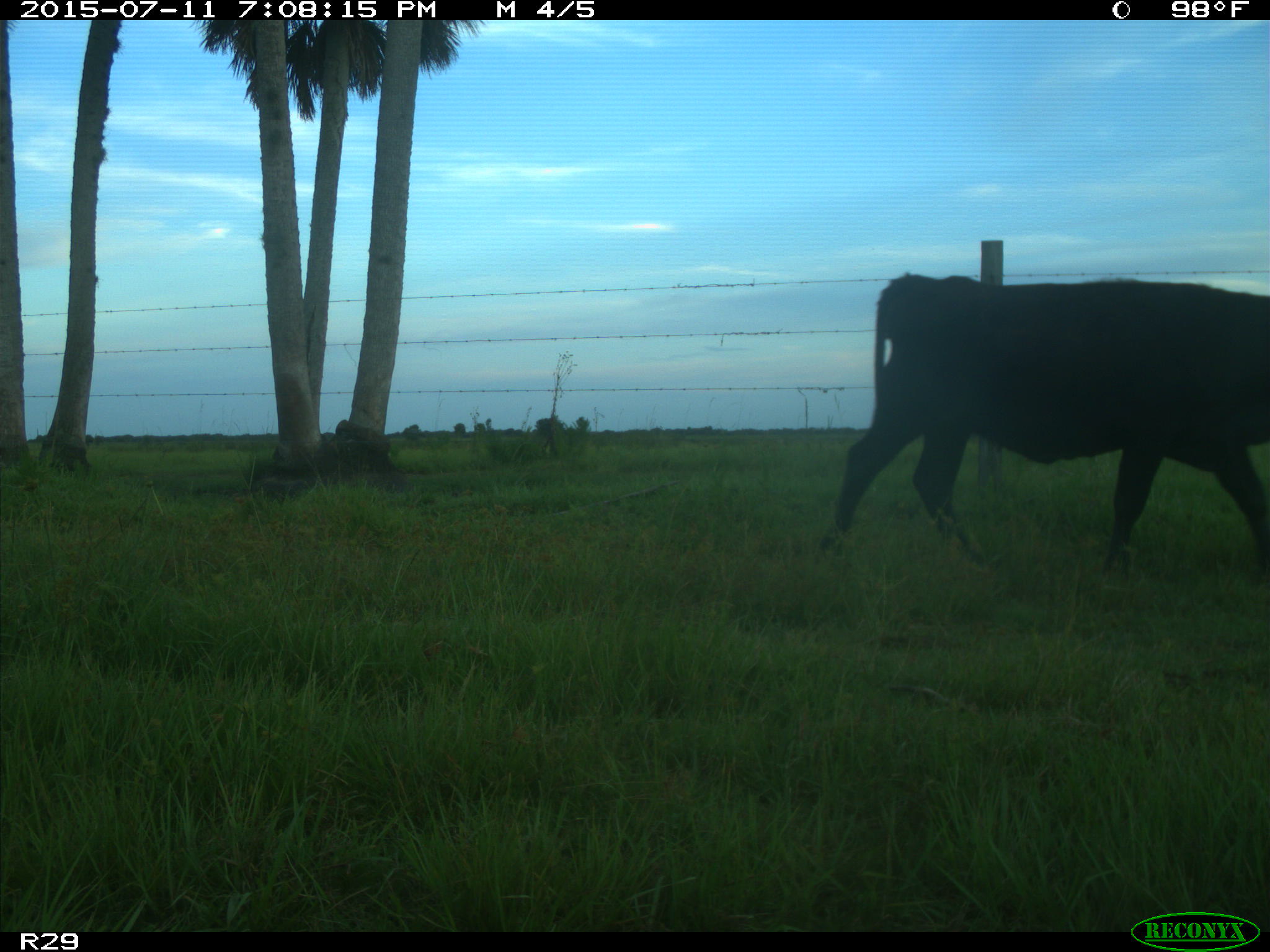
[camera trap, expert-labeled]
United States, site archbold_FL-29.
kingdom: Animalia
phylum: Chordata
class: Mammalia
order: Artiodactyla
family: Bovidae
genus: Bos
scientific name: Bos taurus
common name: domestic cow